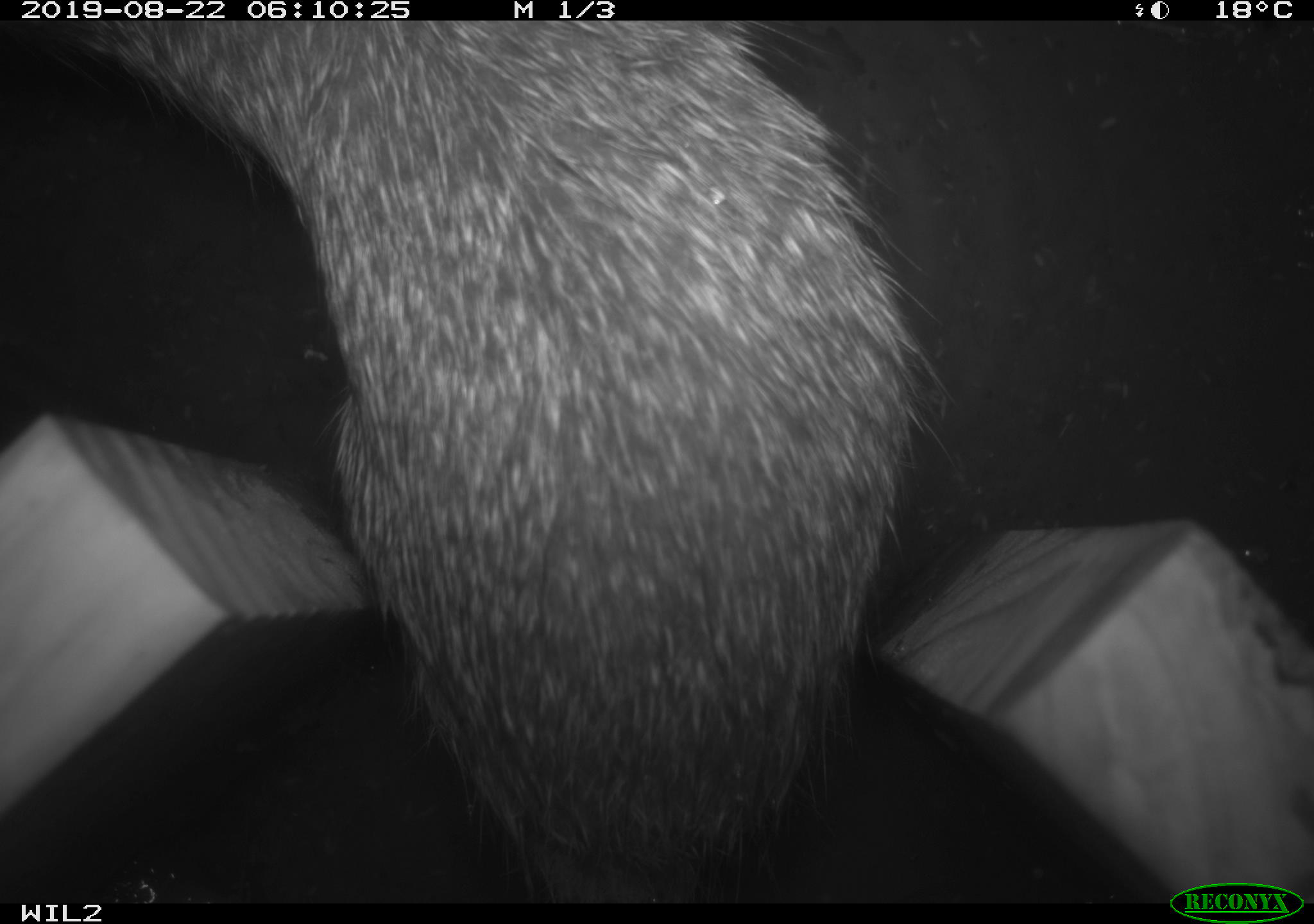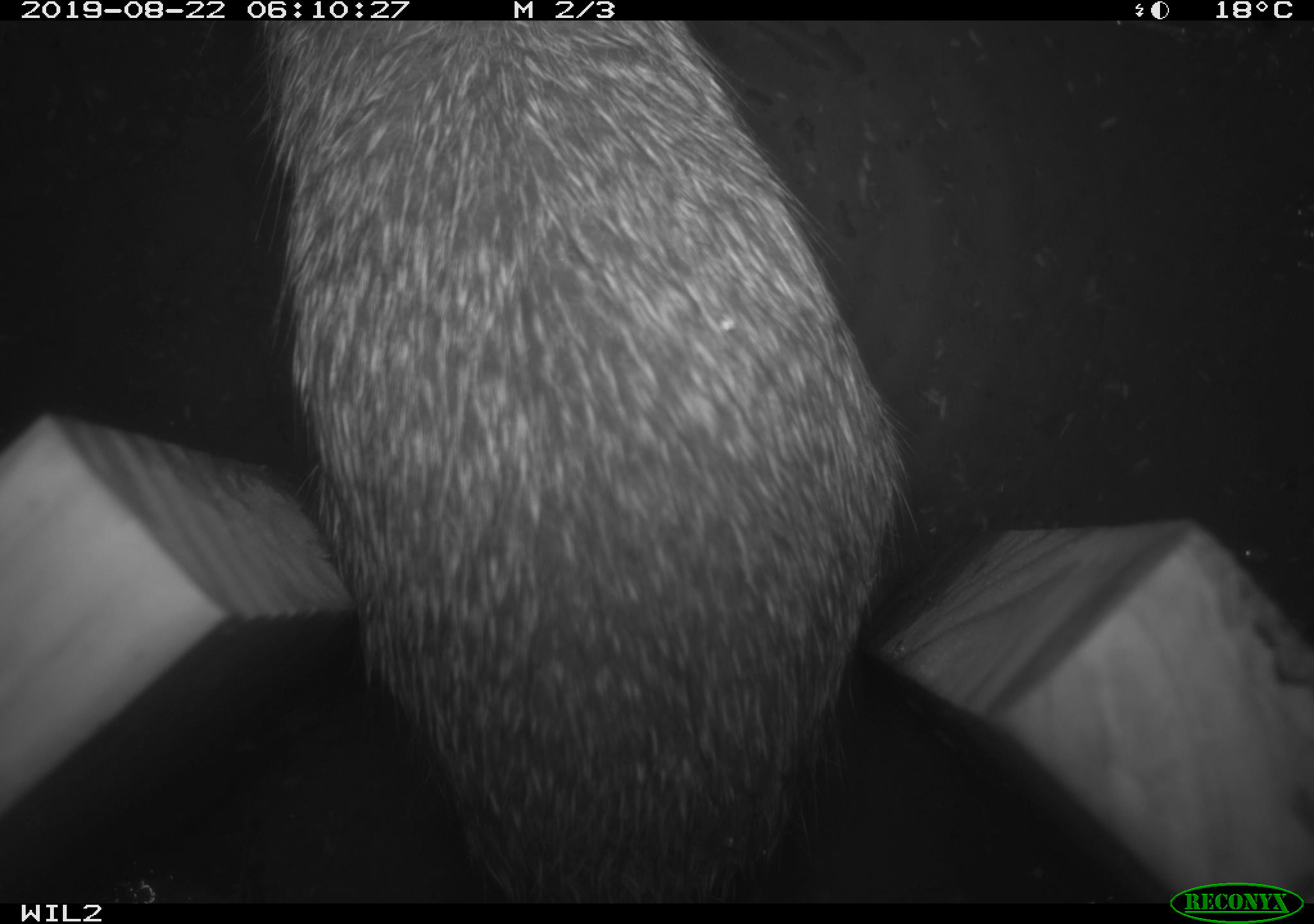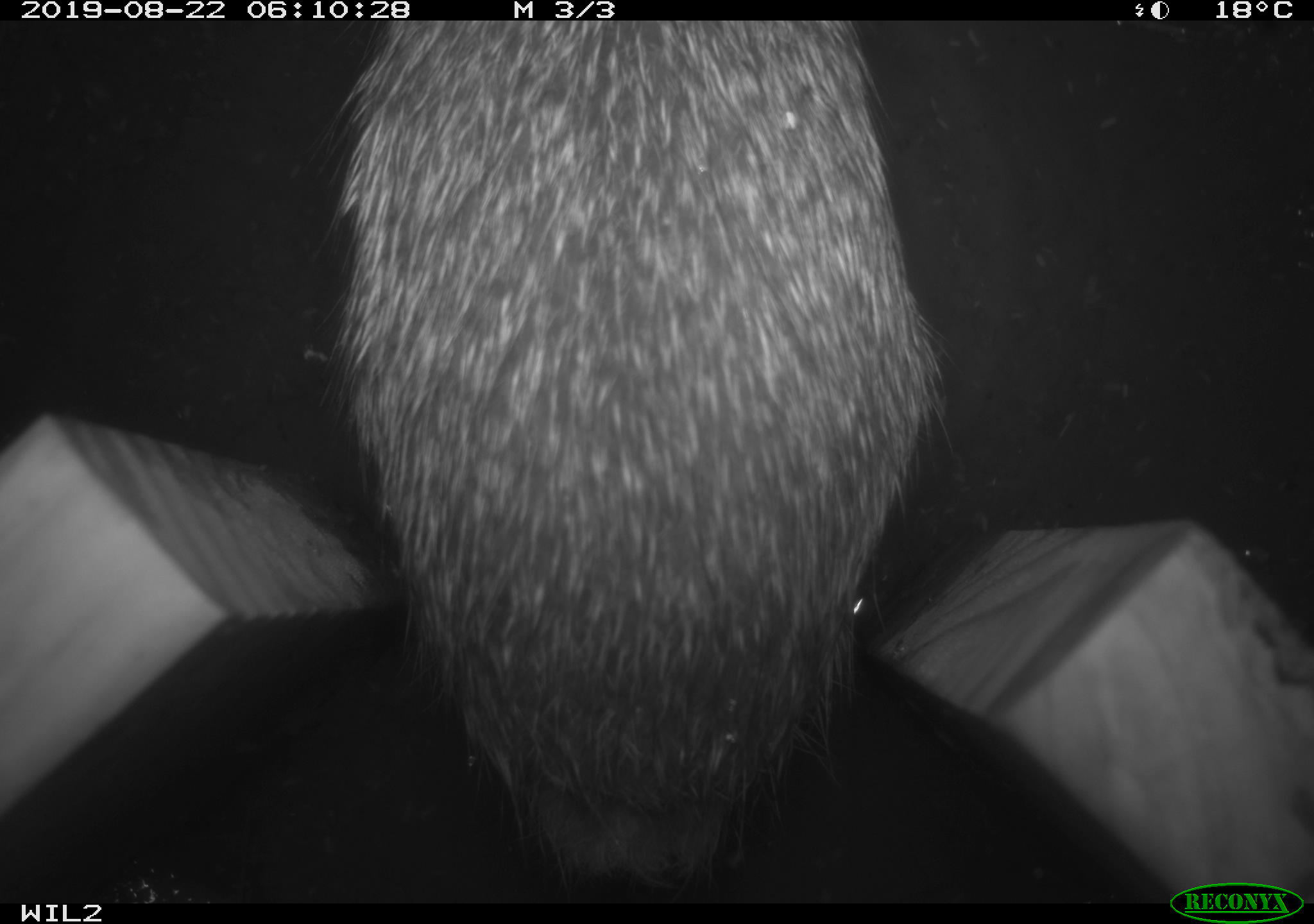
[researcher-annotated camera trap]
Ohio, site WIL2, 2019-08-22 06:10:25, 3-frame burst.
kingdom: Animalia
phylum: Chordata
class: Mammalia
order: Lagomorpha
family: Leporidae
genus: Sylvilagus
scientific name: Sylvilagus floridanus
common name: eastern cottontail